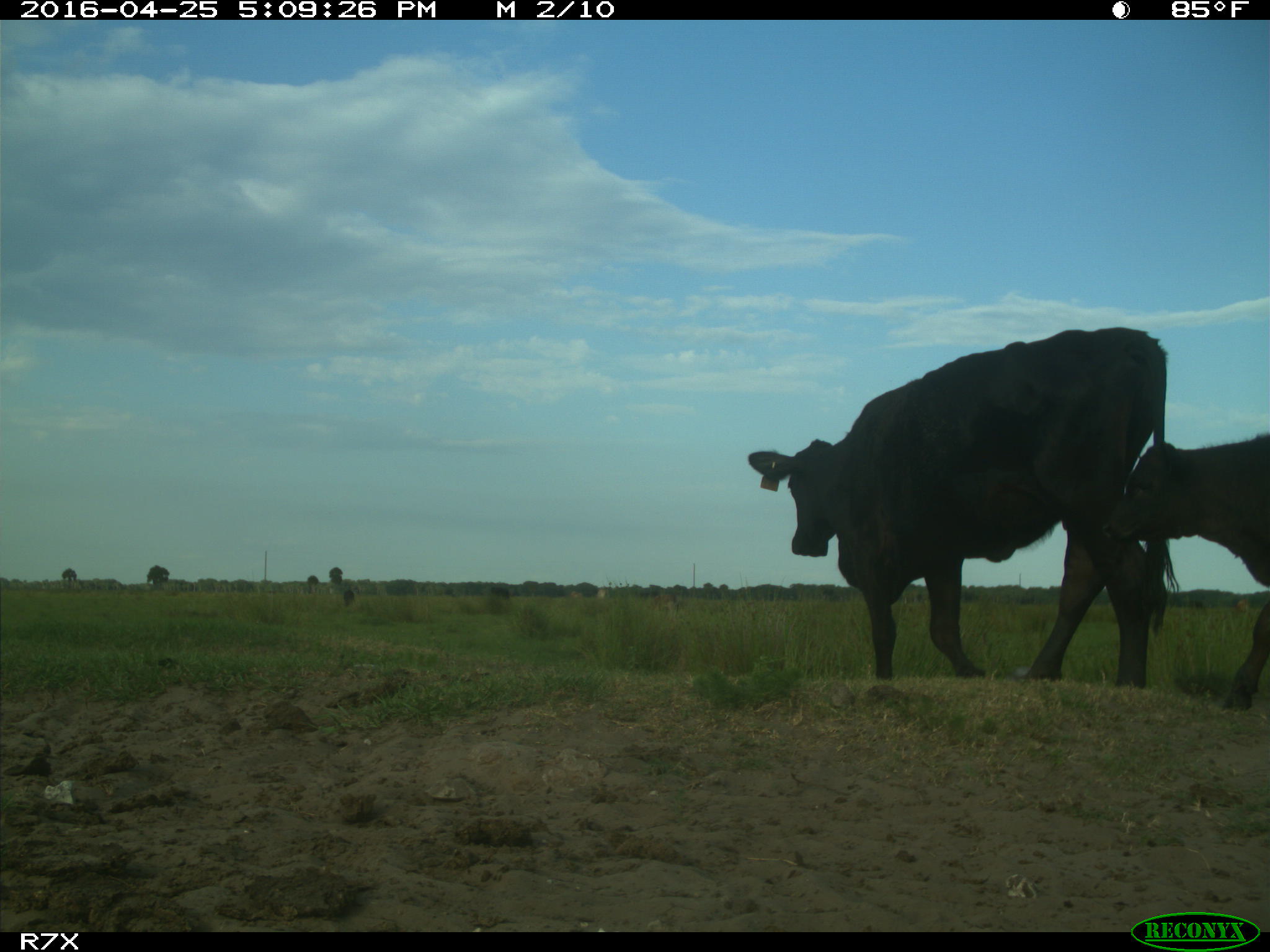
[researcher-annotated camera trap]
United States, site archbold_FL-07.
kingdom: Animalia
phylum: Chordata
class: Mammalia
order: Artiodactyla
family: Bovidae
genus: Bos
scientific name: Bos taurus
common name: domestic cow